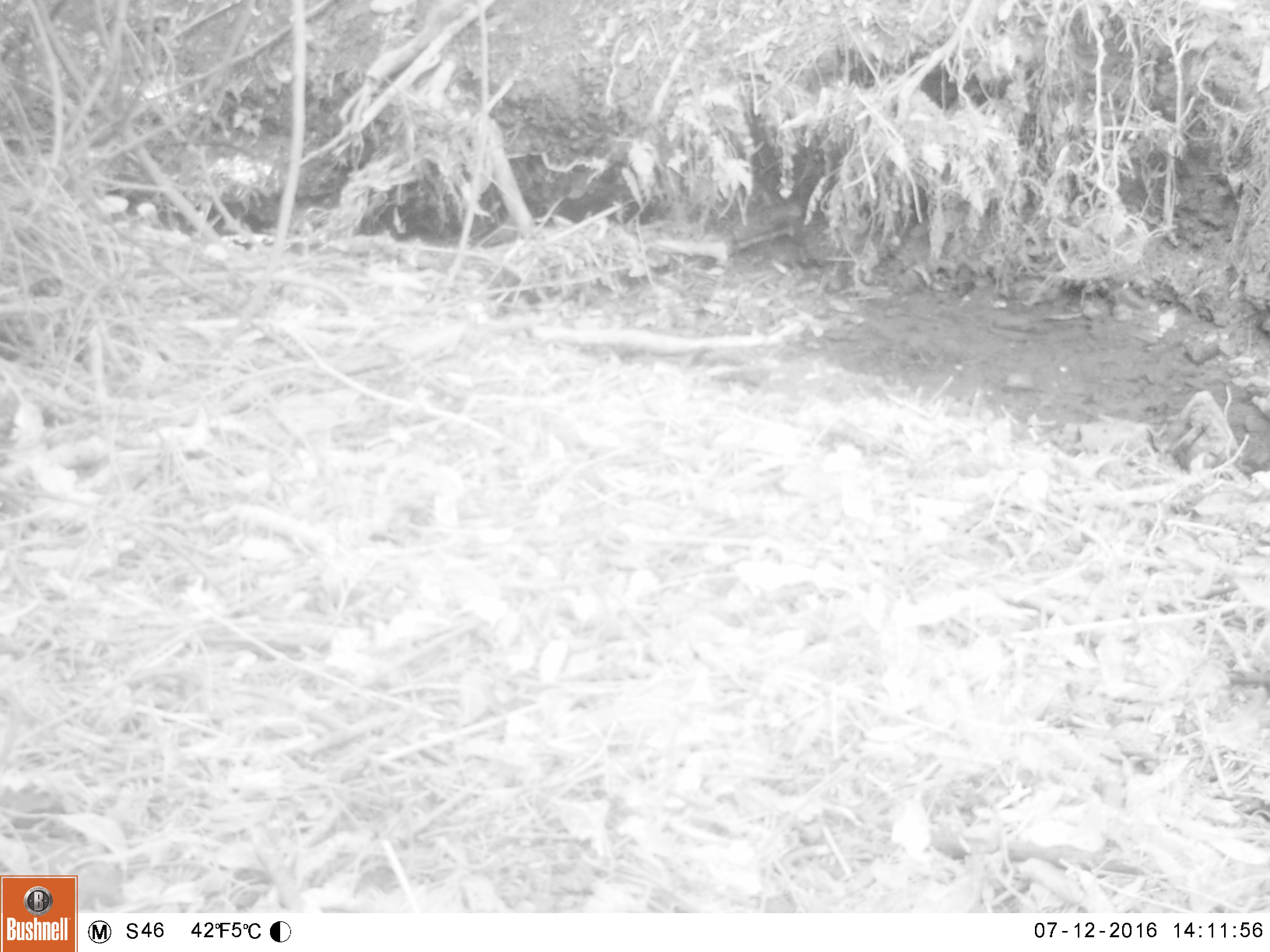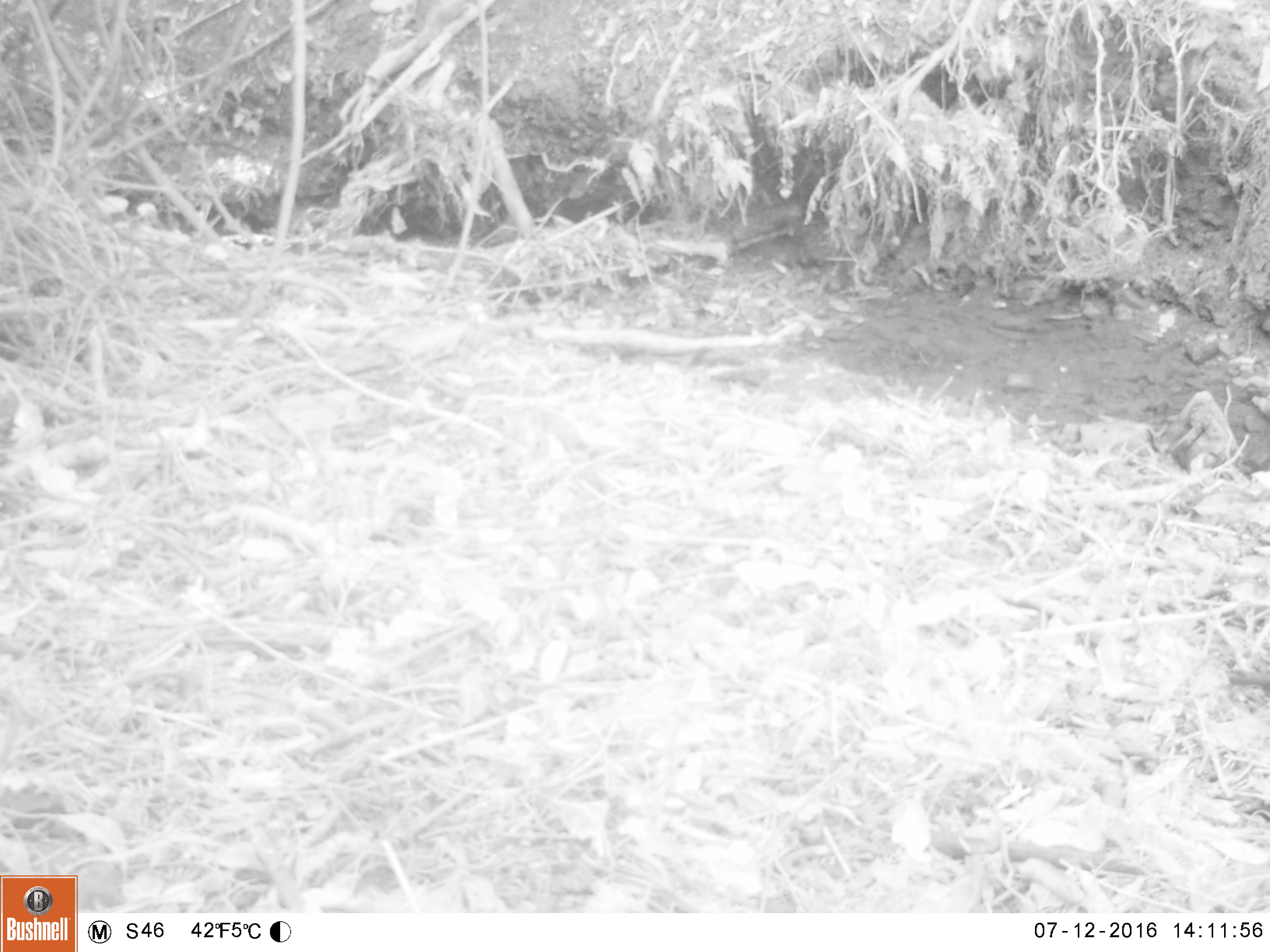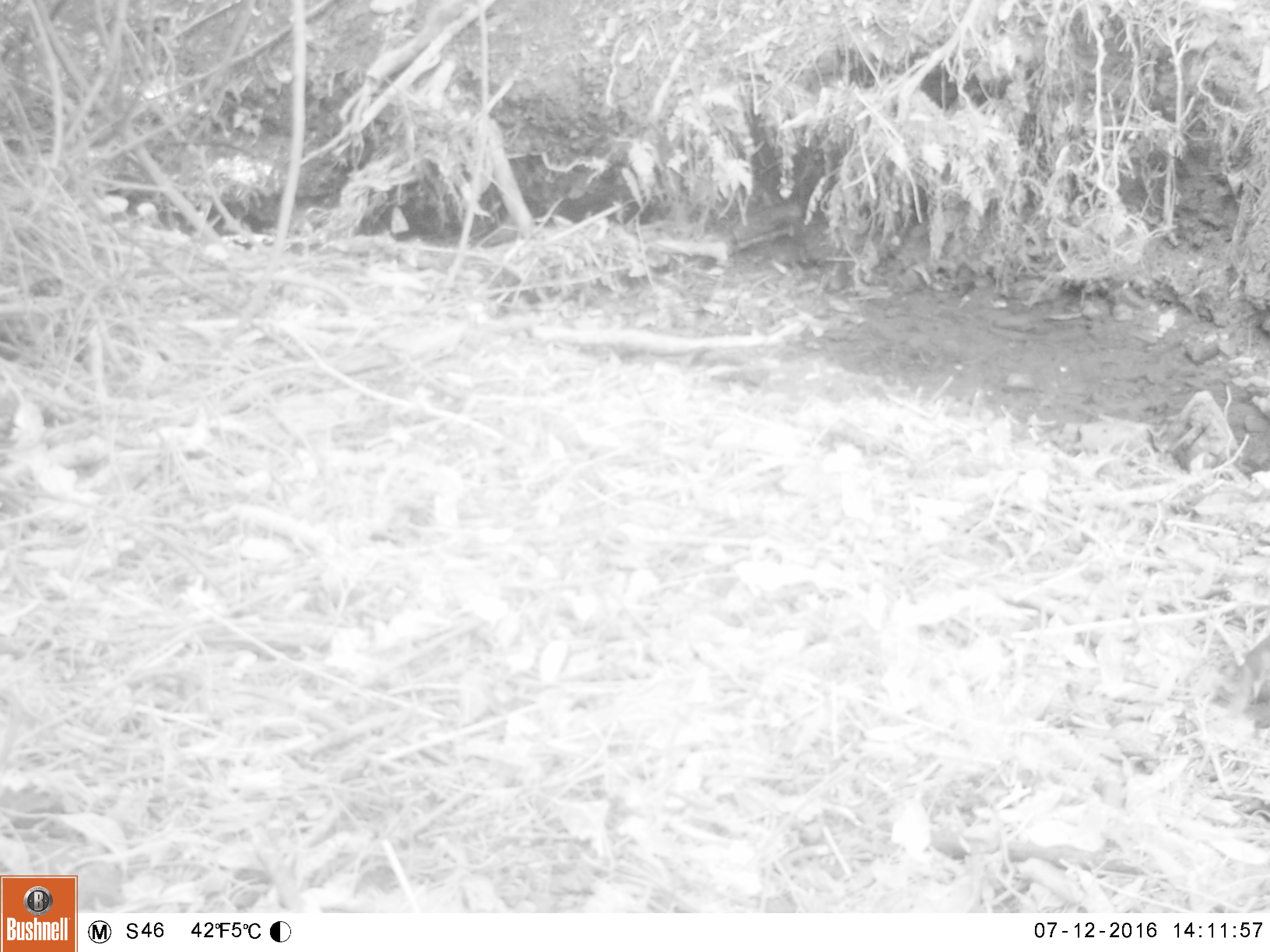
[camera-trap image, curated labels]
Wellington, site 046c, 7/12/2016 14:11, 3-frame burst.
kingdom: Animalia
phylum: Chordata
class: Aves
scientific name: Aves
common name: bird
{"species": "bird (Aves)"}